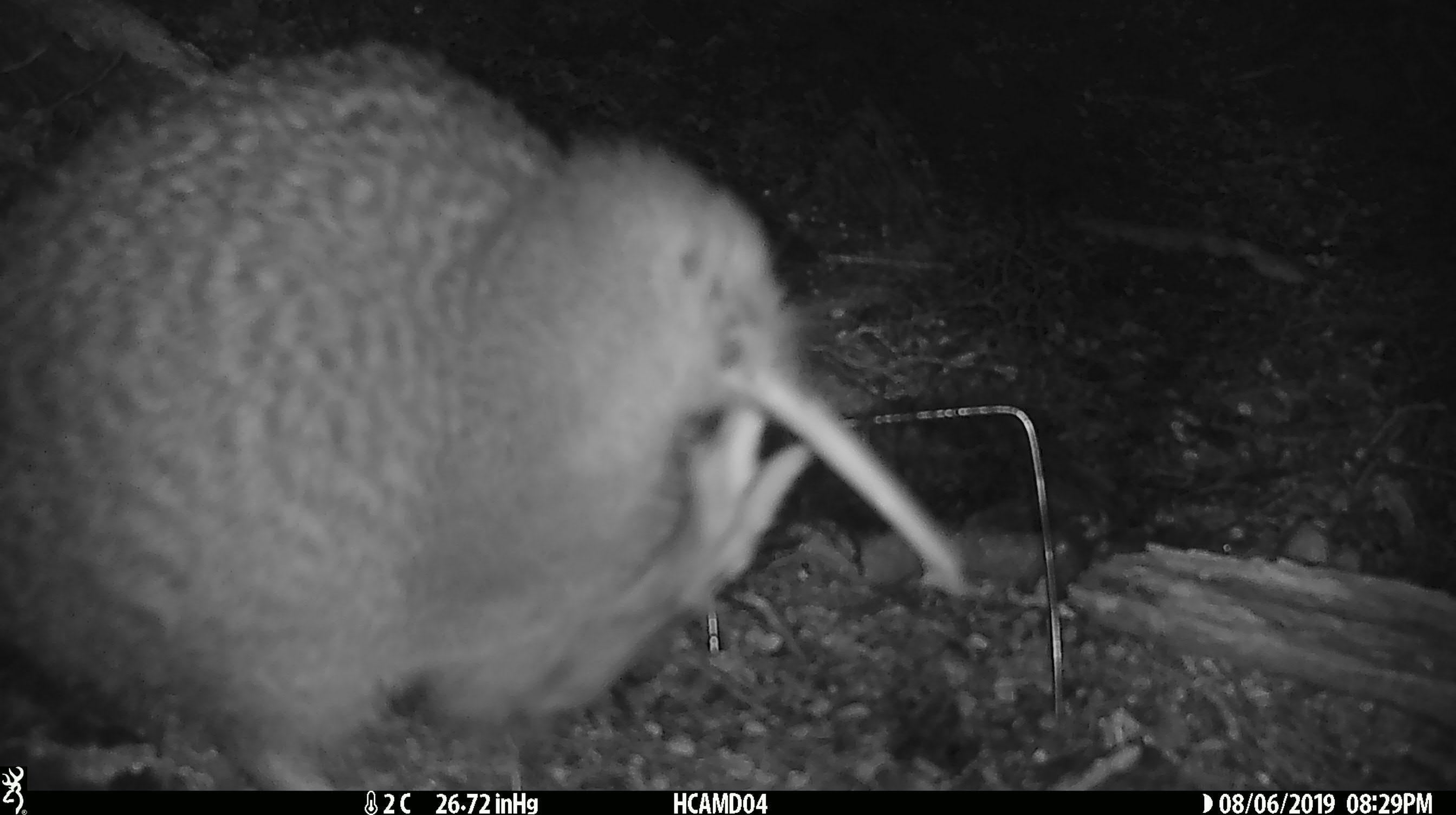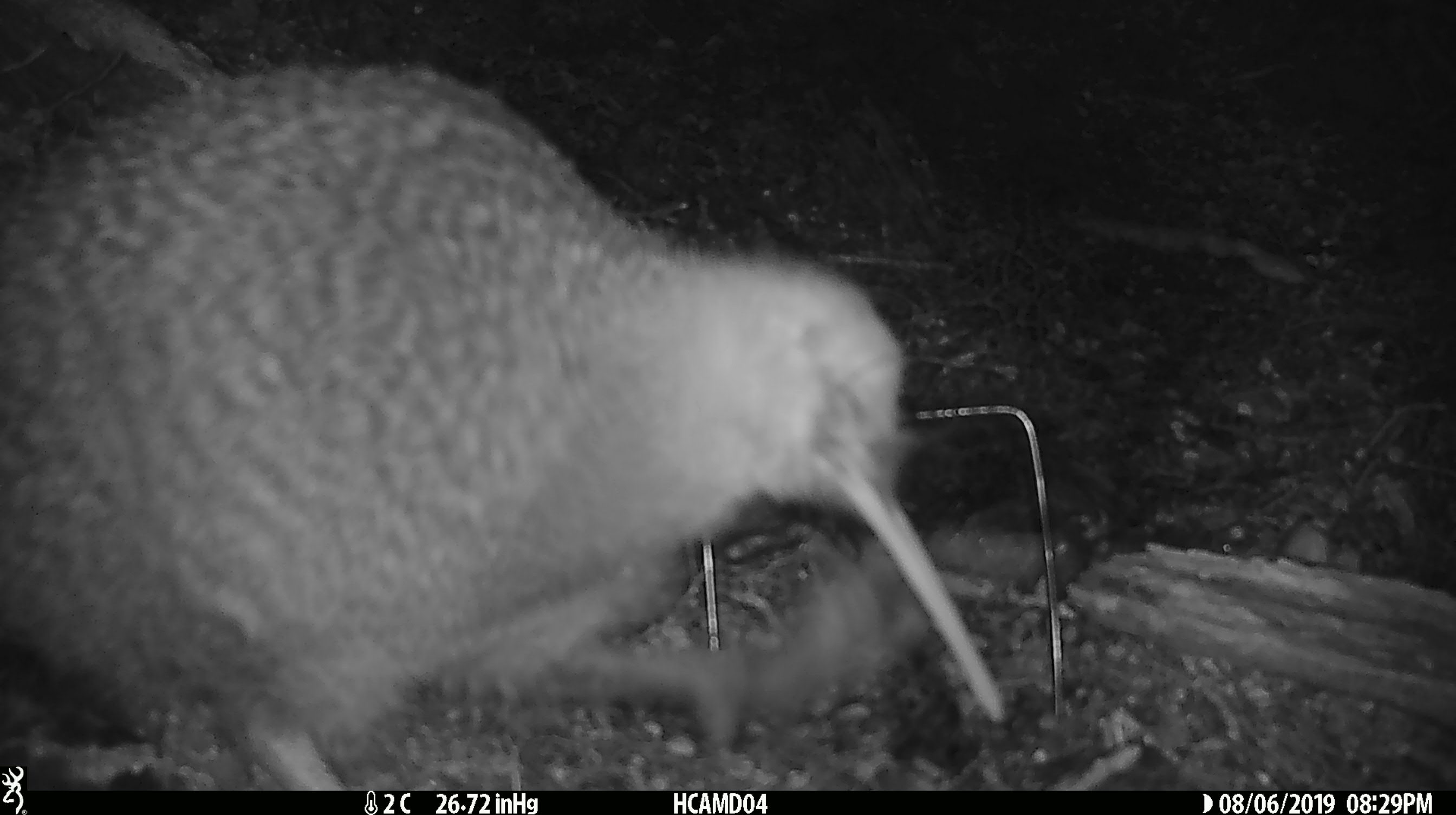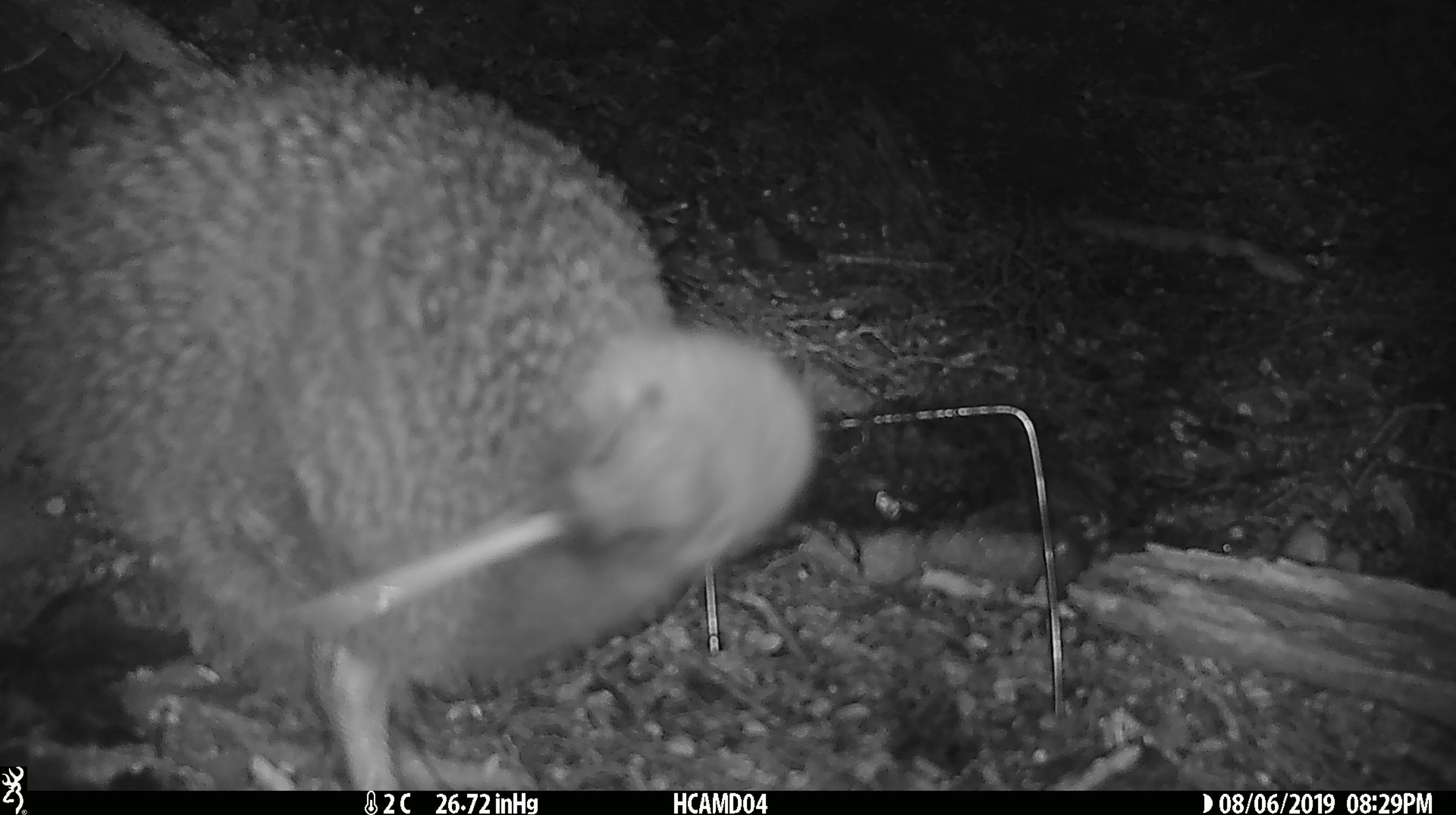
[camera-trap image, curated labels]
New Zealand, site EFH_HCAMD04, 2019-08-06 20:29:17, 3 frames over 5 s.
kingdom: Animalia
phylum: Chordata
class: Aves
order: Apterygiformes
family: Apterygidae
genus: Apteryx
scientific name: Apteryx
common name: kiwi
Kiwi (Apteryx).